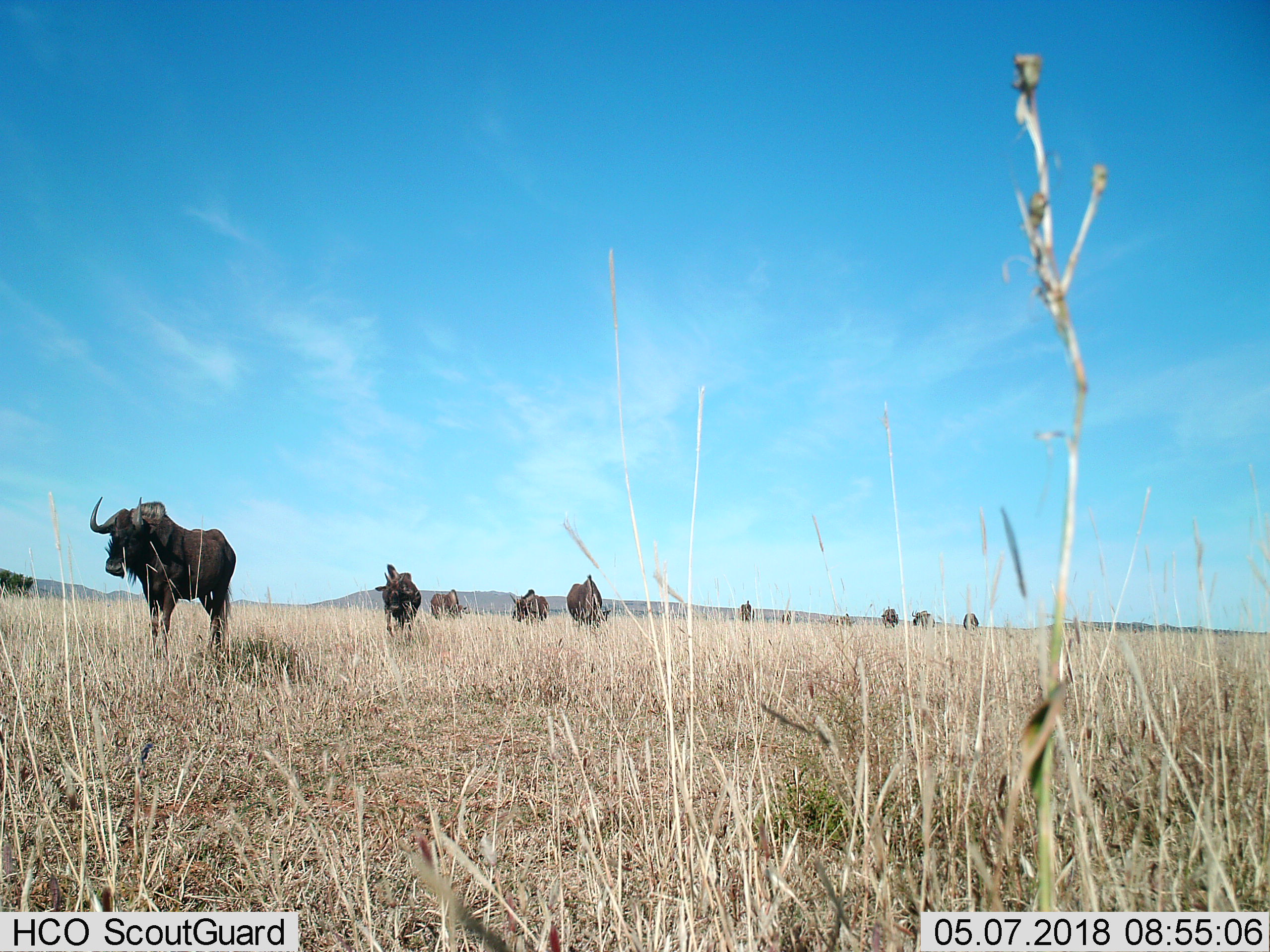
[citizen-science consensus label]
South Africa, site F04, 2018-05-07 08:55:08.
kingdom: Animalia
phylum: Chordata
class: Mammalia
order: Artiodactyla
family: Bovidae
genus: Connochaetes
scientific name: Connochaetes gnou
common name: black wildebeest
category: wildebeestblack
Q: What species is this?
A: Wildebeestblack (black wildebeest) (Connochaetes gnou).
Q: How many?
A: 11-50.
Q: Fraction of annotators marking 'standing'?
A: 25%.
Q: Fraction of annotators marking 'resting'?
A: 0%.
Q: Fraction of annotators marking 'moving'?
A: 100%.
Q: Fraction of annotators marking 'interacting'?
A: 12%.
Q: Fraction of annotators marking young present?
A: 12%.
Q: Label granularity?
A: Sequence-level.